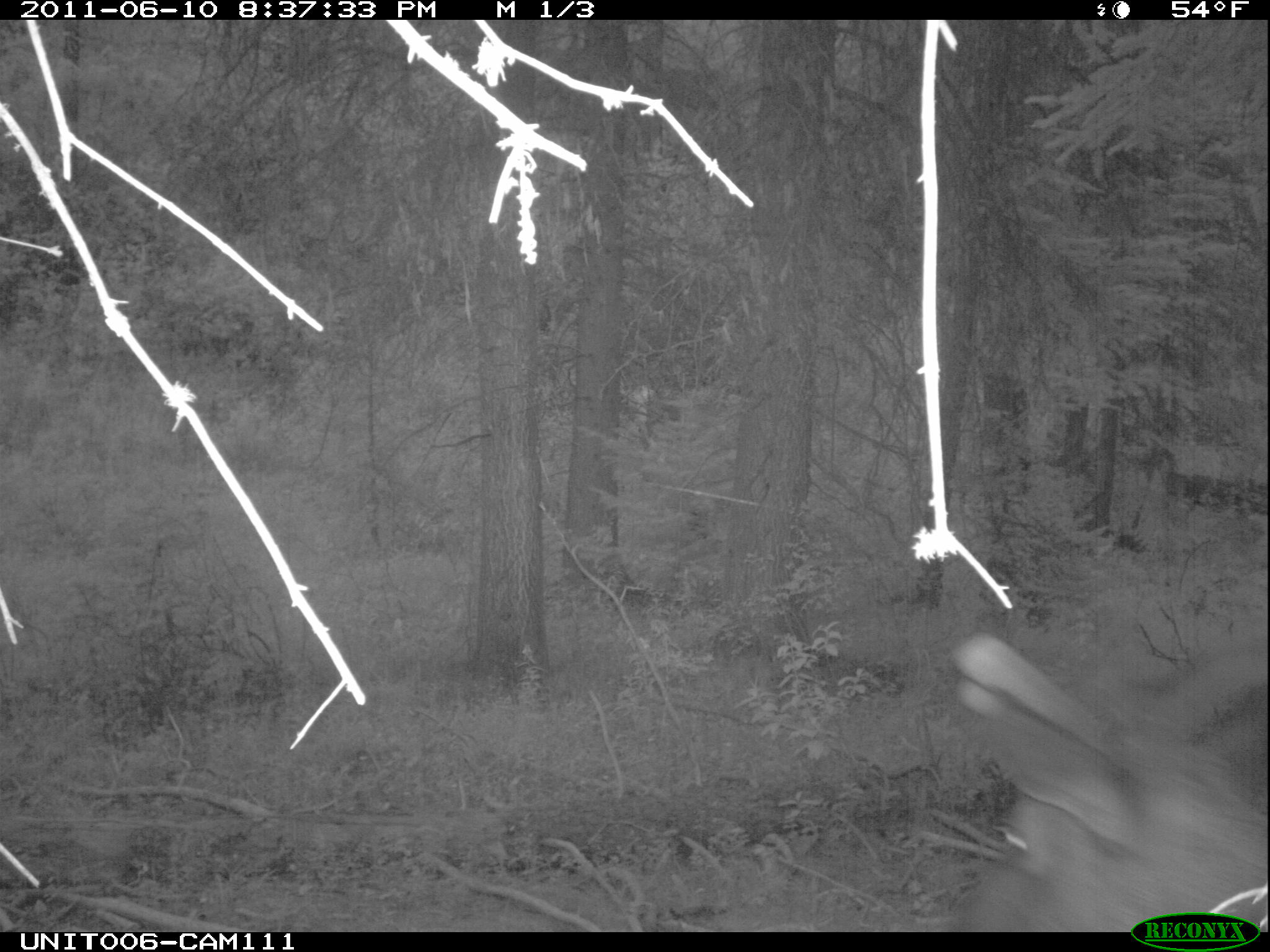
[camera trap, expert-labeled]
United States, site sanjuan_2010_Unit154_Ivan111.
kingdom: Animalia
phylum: Chordata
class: Mammalia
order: Artiodactyla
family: Cervidae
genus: Cervus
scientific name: Cervus elaphus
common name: red deer